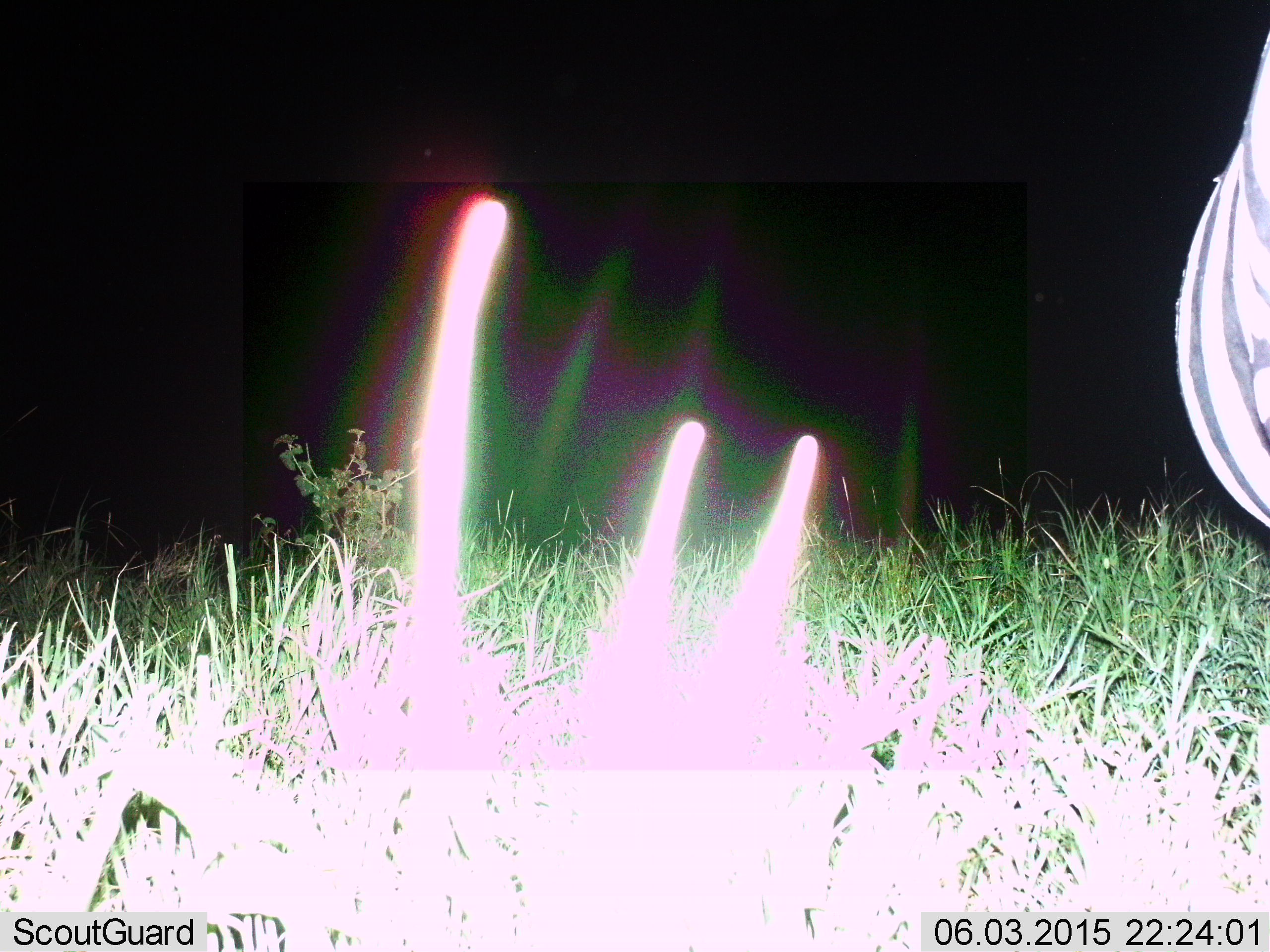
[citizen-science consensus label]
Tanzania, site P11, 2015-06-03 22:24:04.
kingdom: Animalia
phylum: Chordata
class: Mammalia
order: Perissodactyla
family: Equidae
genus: Equus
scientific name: Equus quagga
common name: plains zebra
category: zebra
Zebra (plains zebra) (Equus quagga), count 1. Behavior (volunteer vote fractions): standing 80%, resting 0%, moving 20%, interacting 0%. Young present (vote fraction): 0%. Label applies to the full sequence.